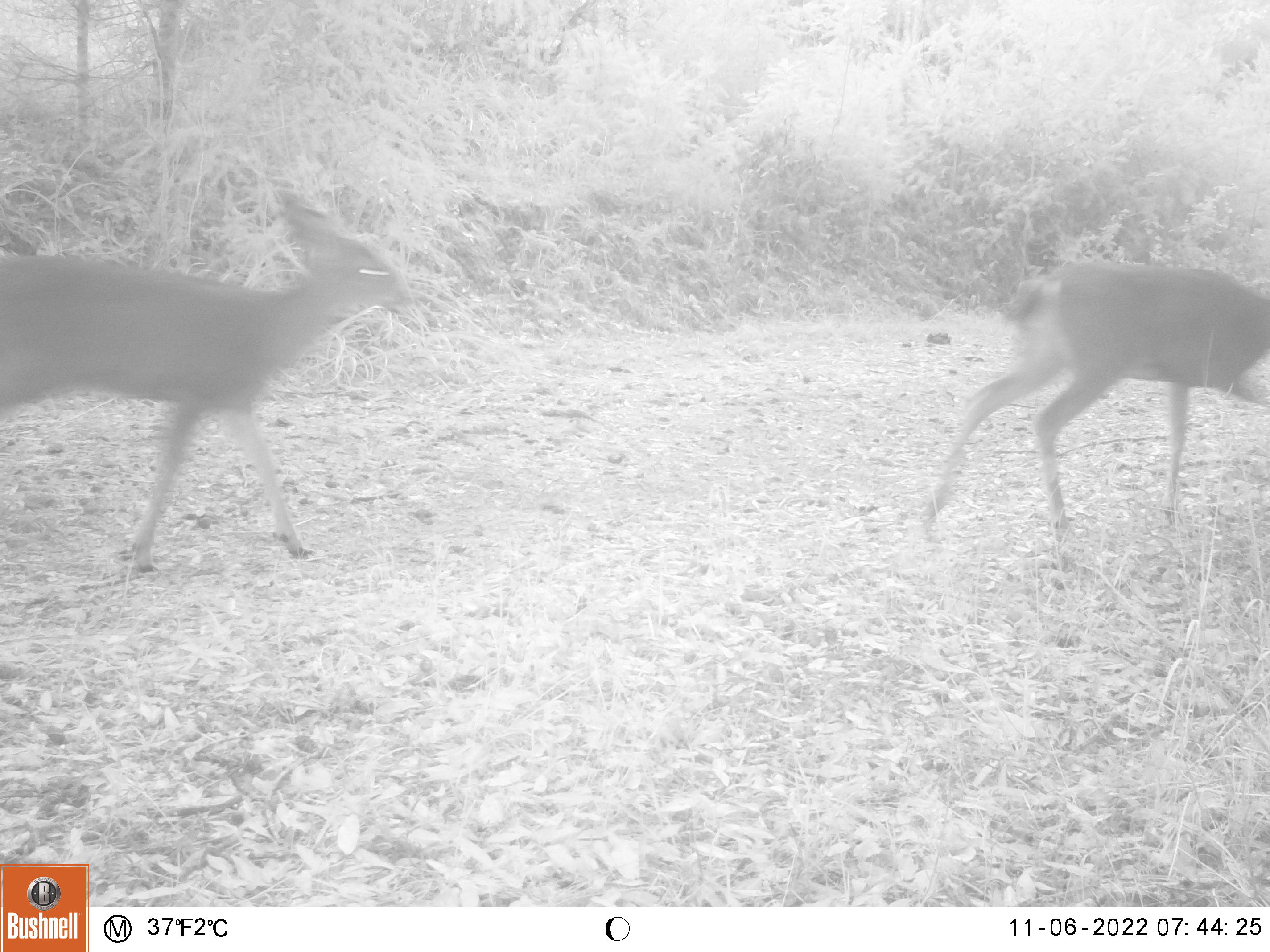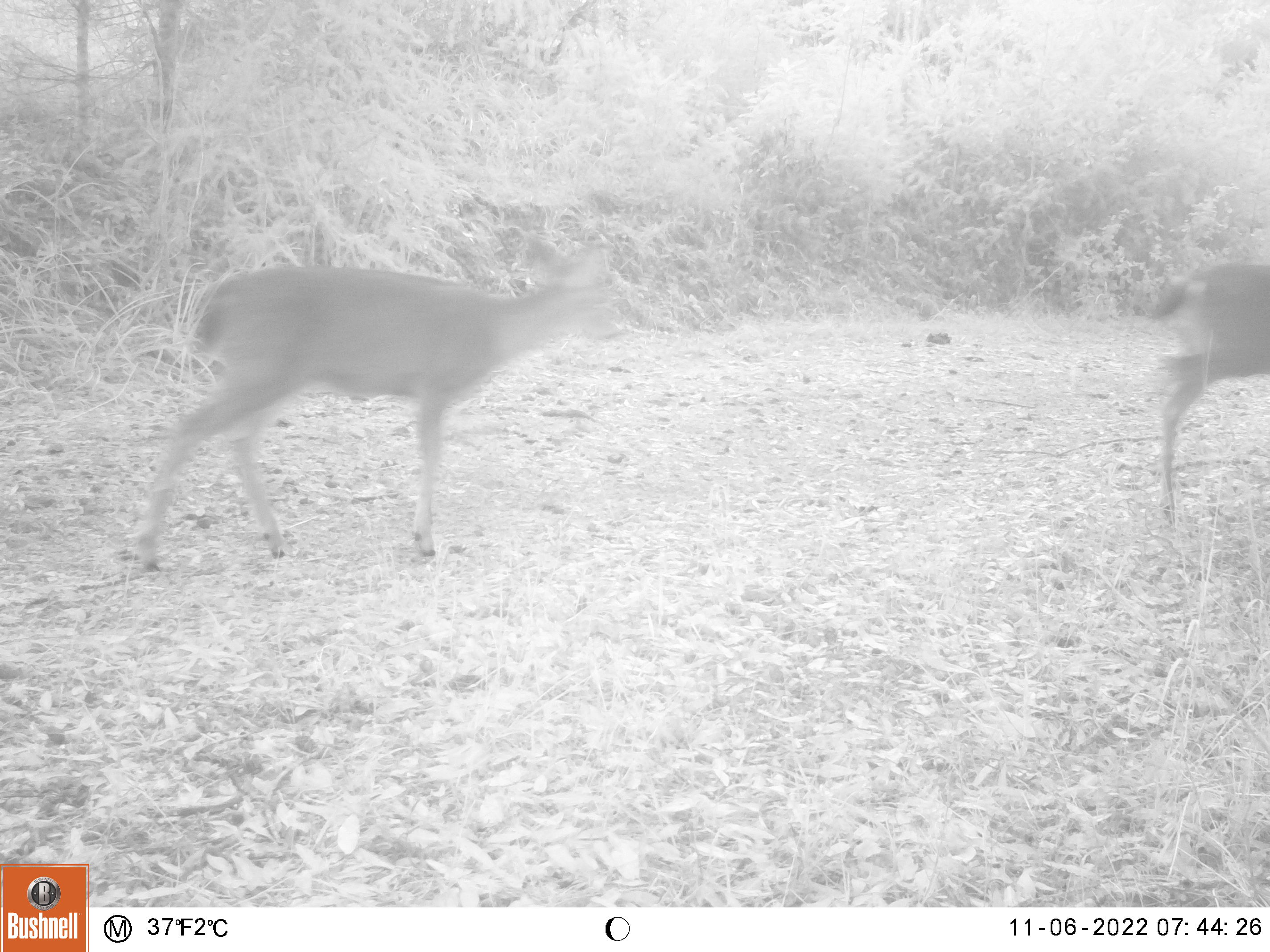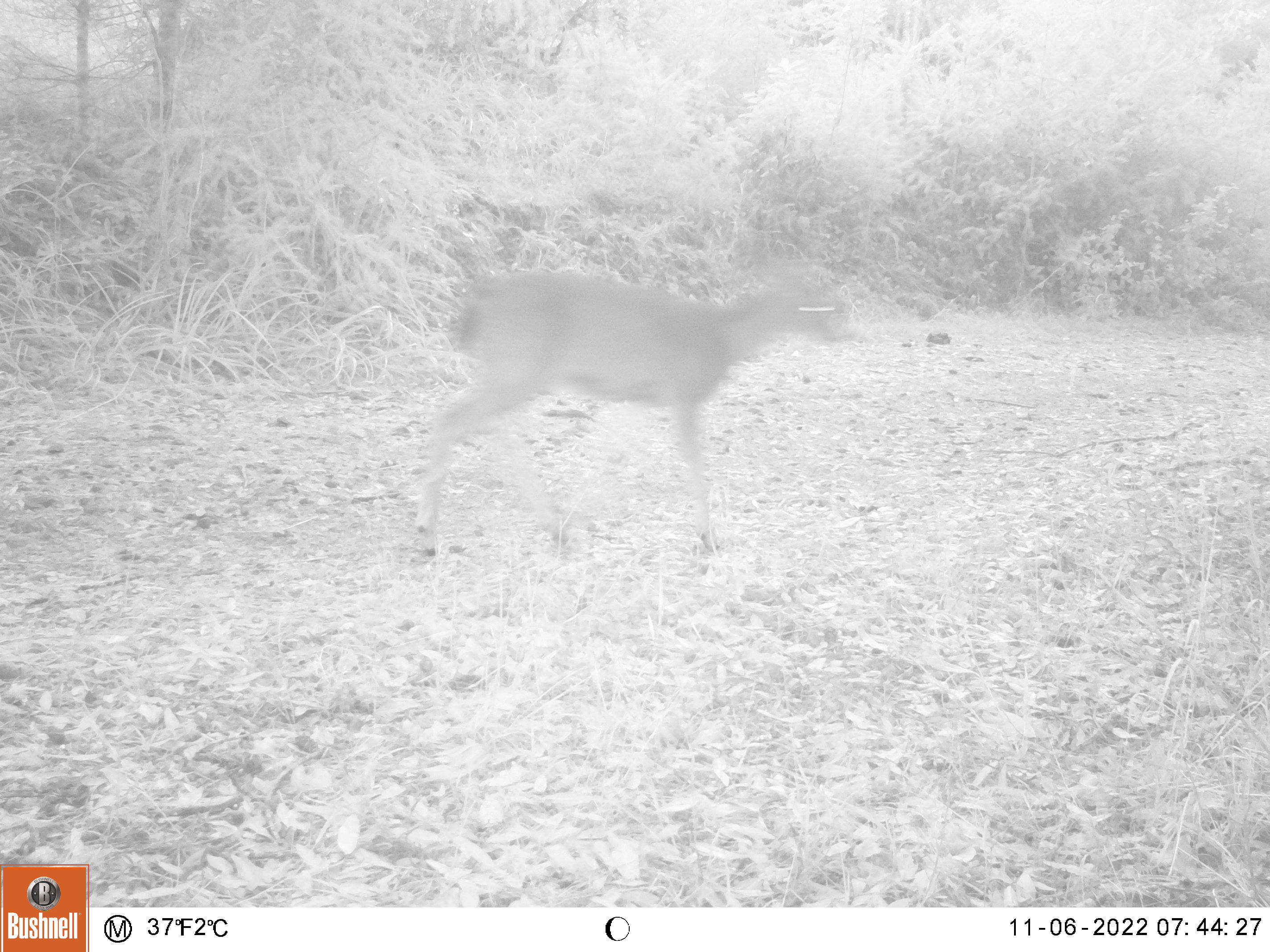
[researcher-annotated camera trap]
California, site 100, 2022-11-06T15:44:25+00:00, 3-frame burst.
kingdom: Animalia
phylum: Chordata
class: Mammalia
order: Artiodactyla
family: Cervidae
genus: Odocoileus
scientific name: Odocoileus hemionus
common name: mule deer